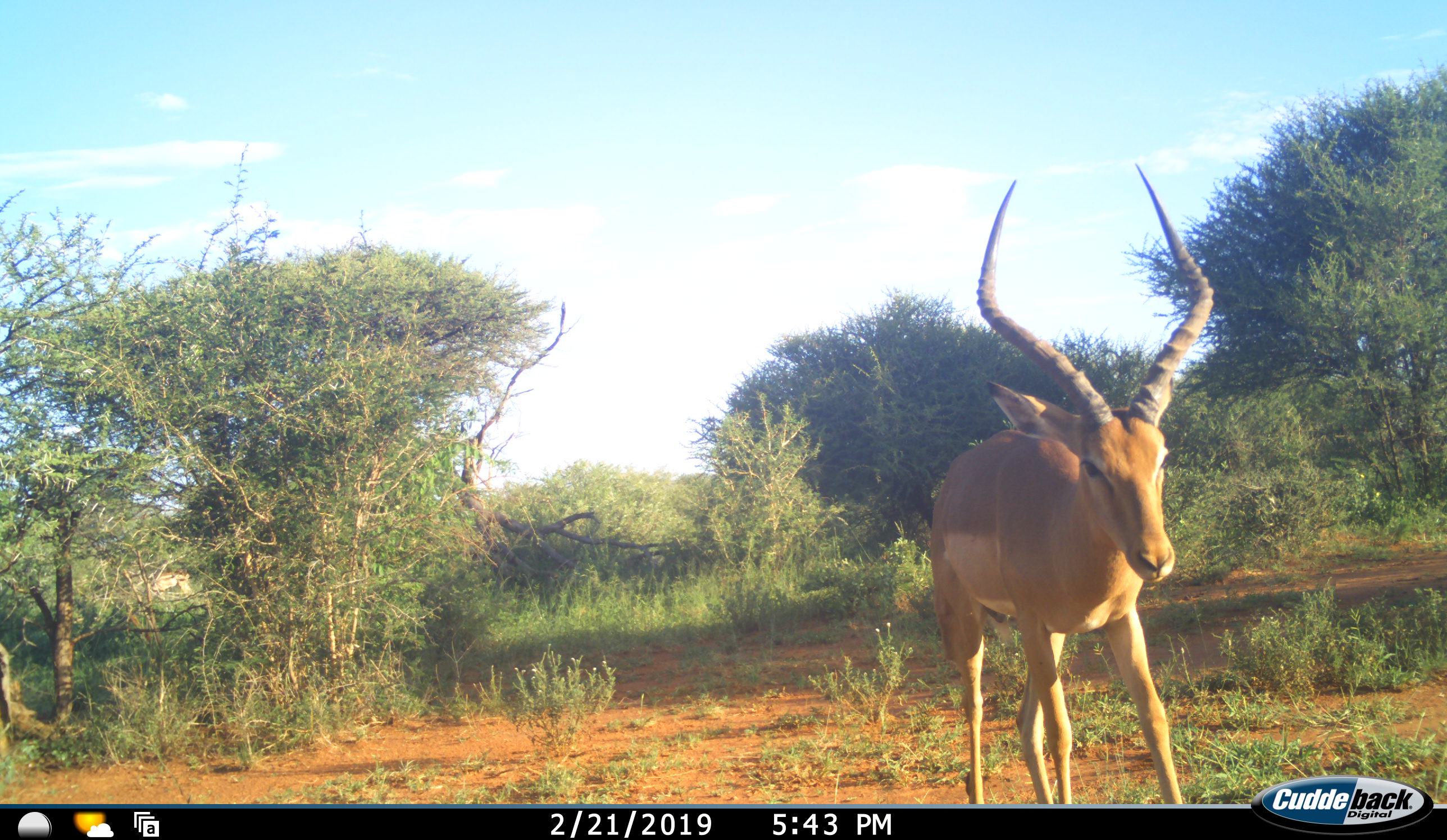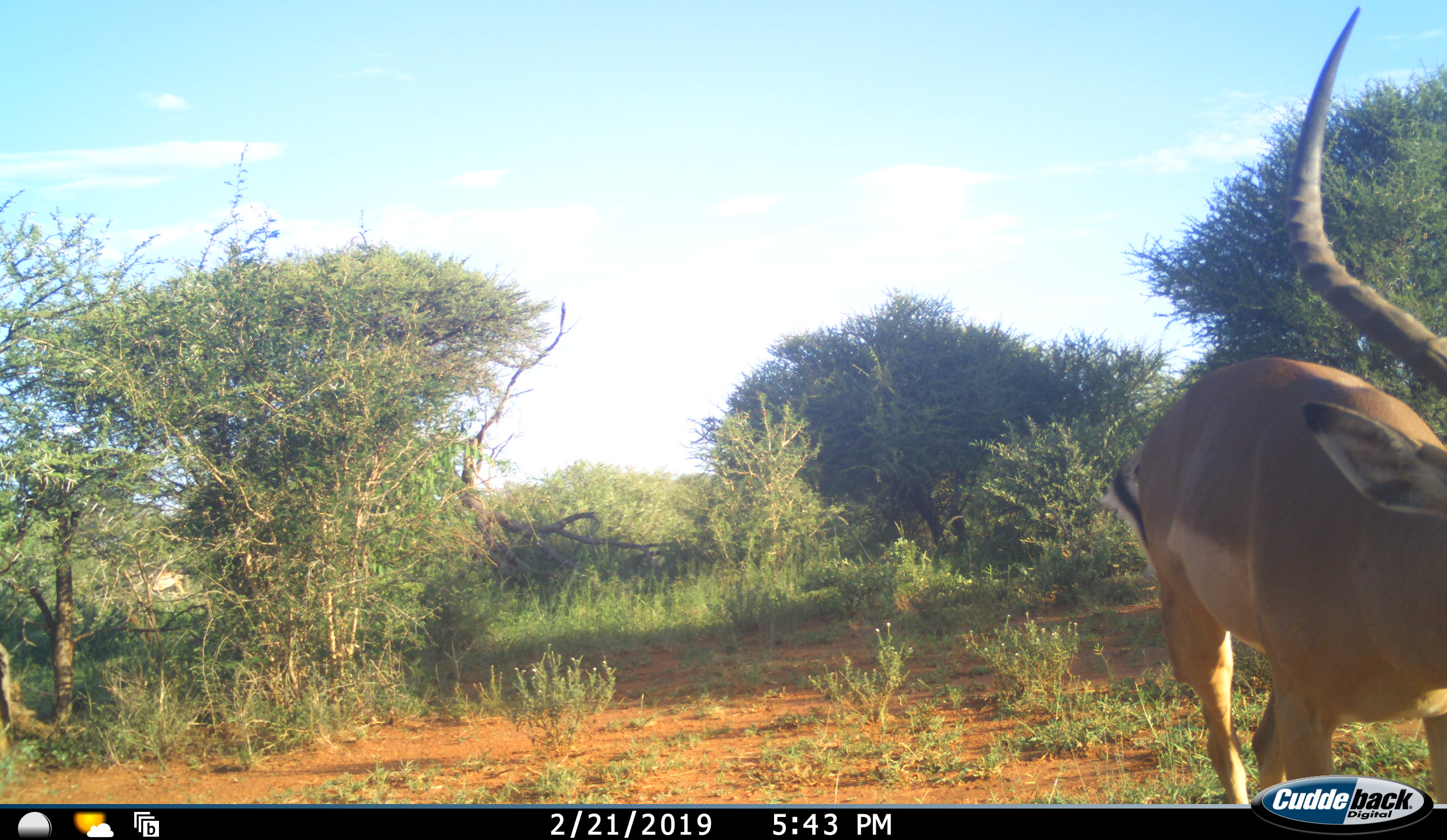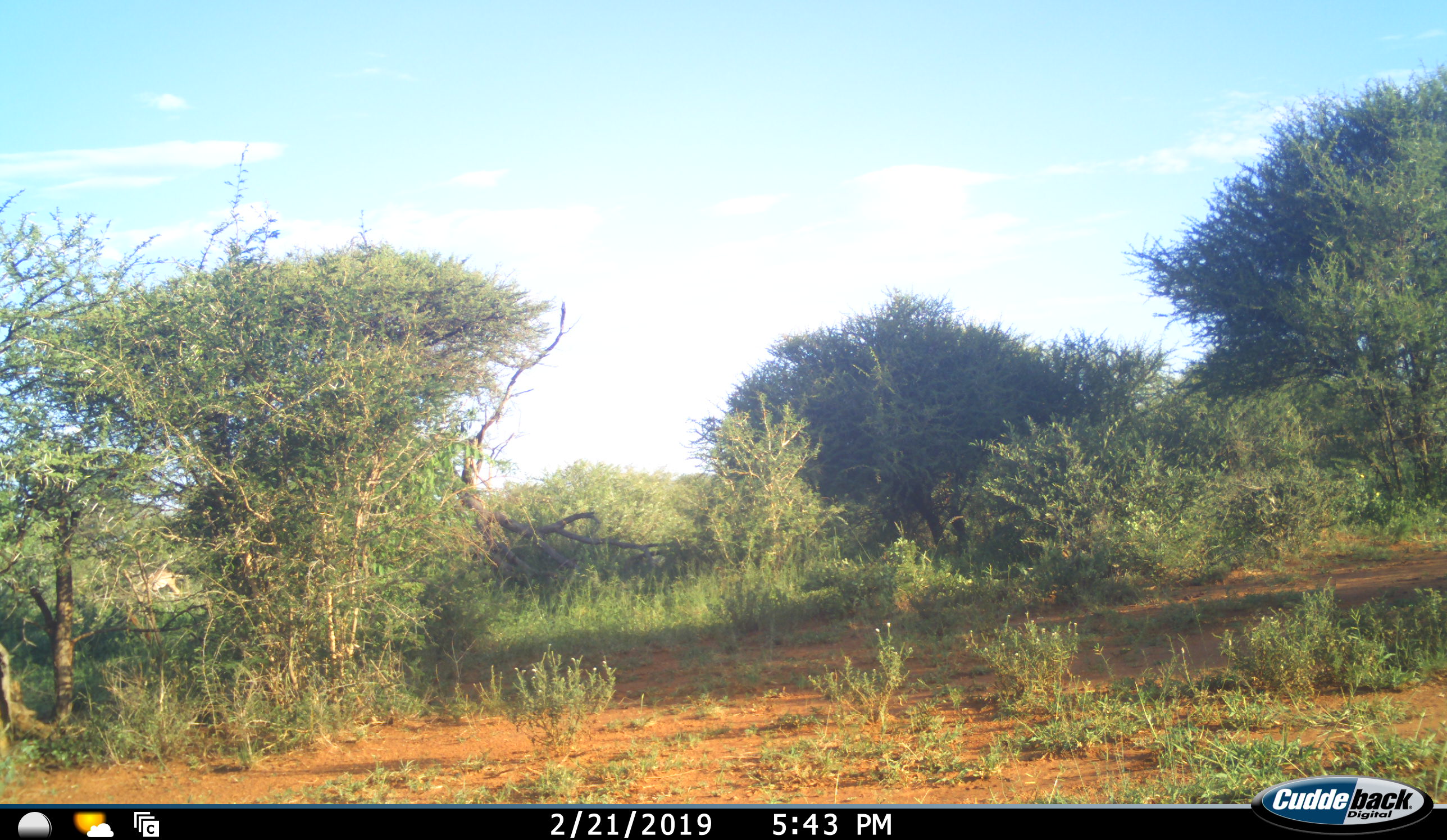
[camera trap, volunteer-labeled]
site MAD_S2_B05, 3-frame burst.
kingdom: Animalia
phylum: Chordata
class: Mammalia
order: Artiodactyla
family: Bovidae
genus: Aepyceros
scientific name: Aepyceros melampus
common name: impala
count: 1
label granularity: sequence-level